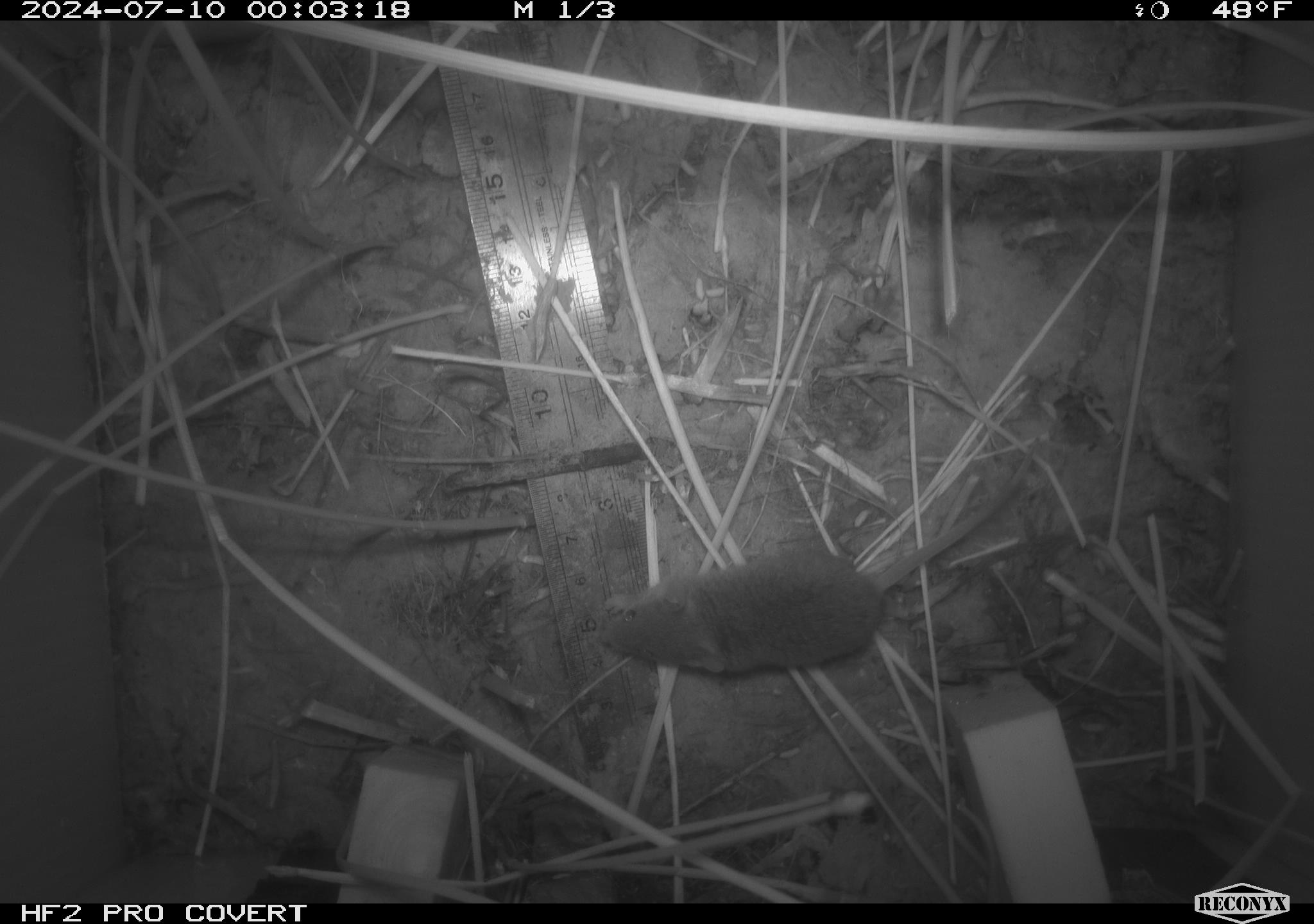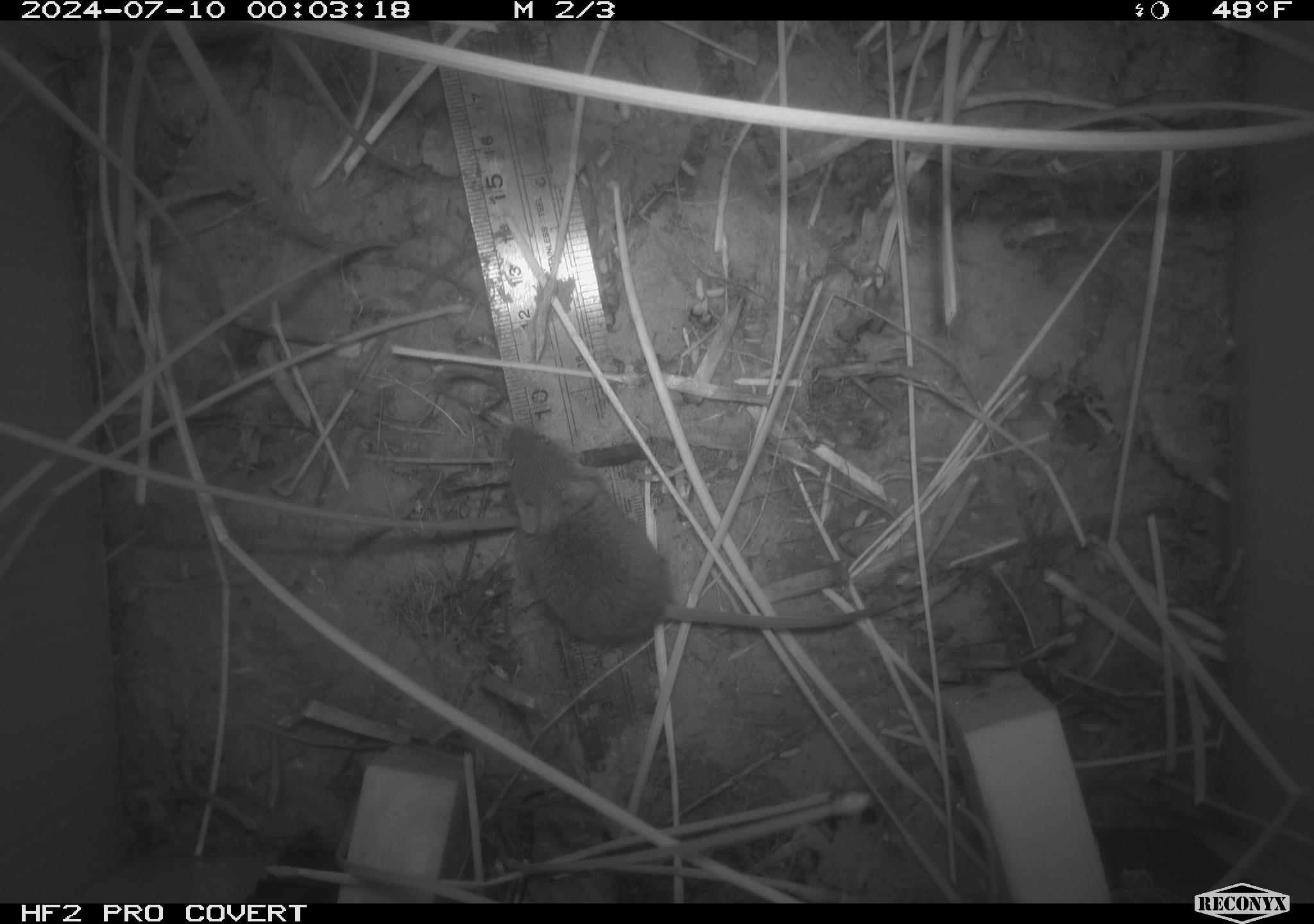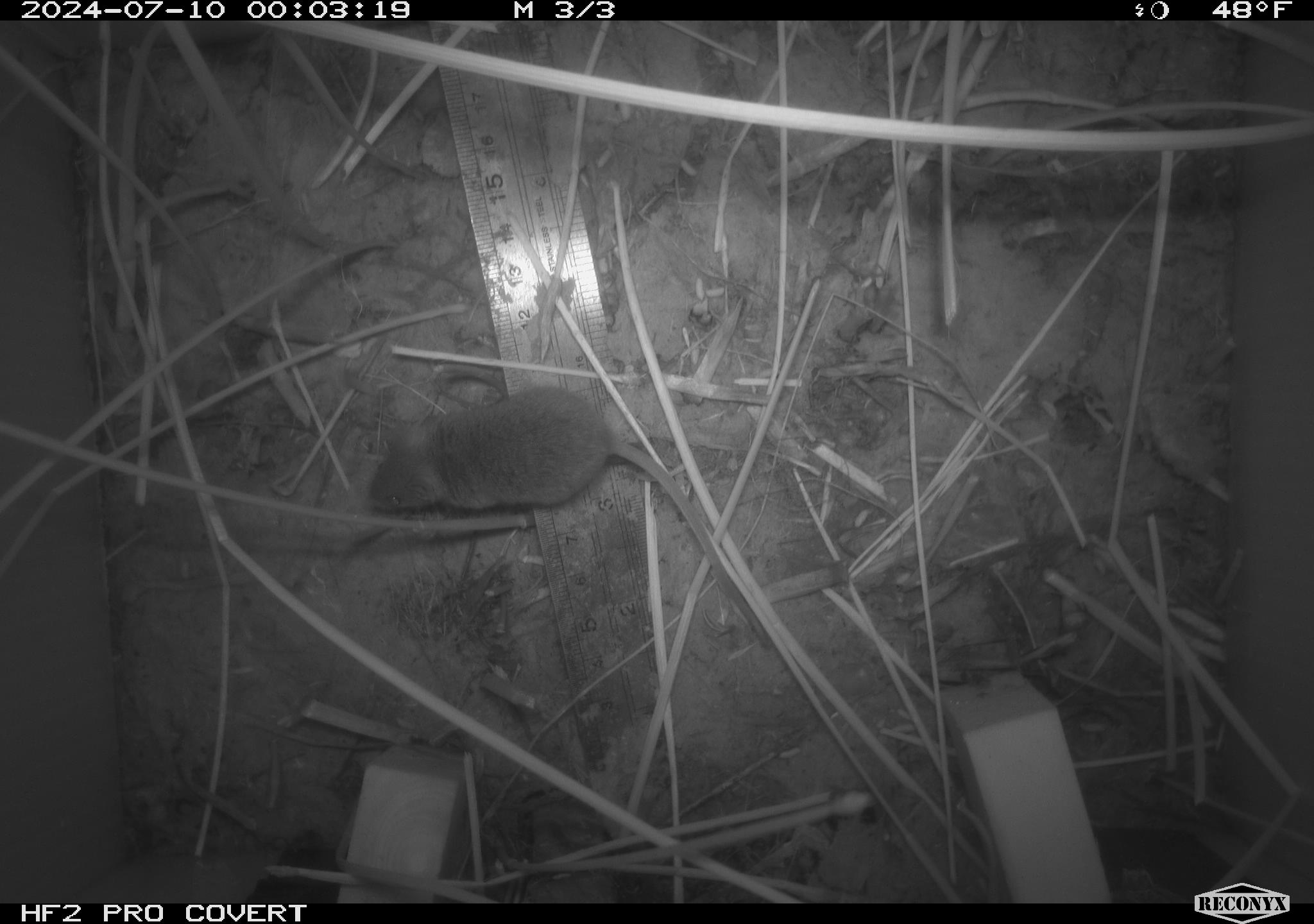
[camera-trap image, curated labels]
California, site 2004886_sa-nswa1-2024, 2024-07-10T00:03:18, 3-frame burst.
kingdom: Animalia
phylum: Chordata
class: Mammalia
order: Rodentia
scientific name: Rodentia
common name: rodent